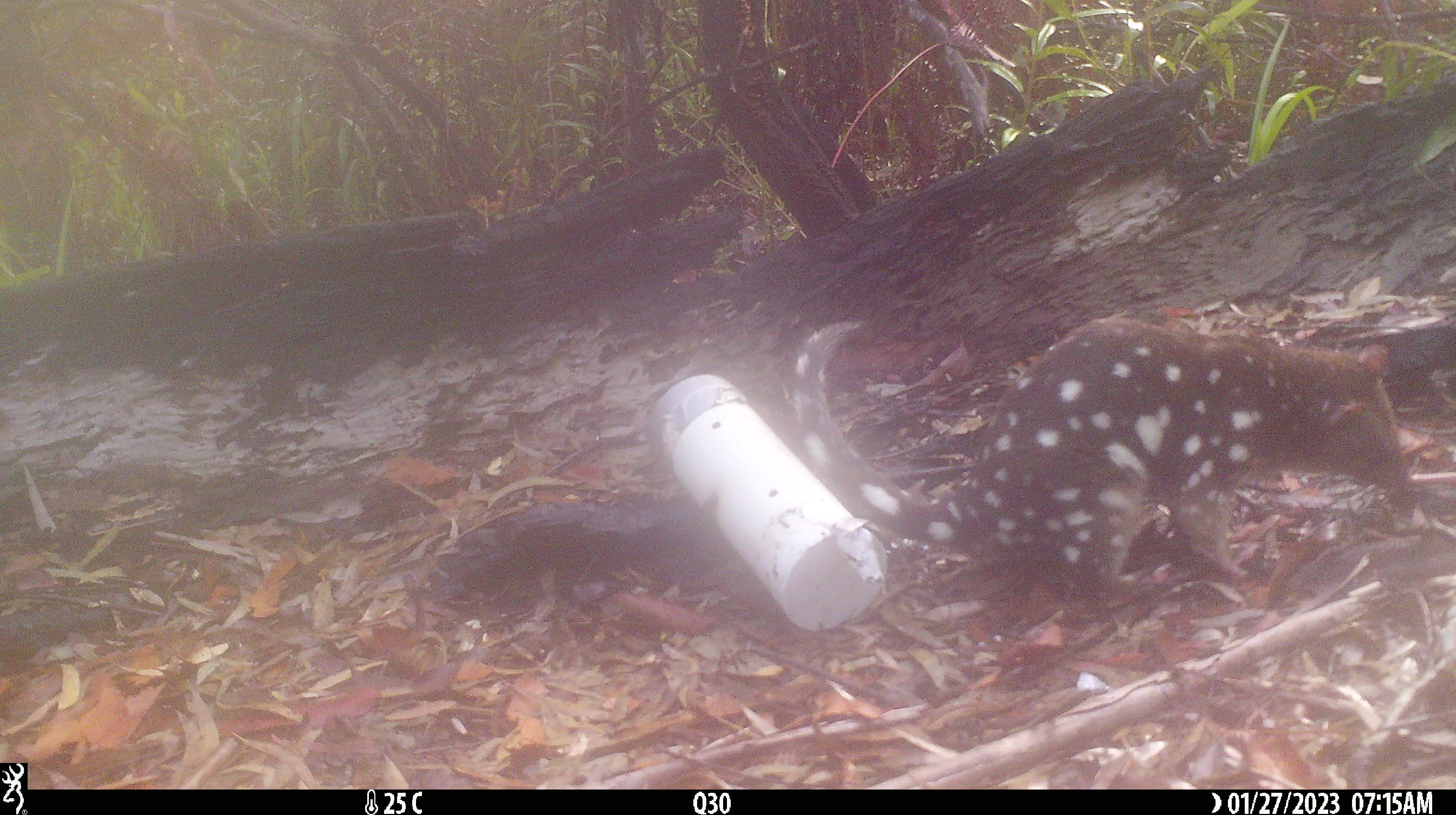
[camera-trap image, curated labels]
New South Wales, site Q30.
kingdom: Animalia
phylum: Chordata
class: Mammalia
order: Dasyuromorphia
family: Dasyuridae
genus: Dasyurus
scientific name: Dasyurus maculatus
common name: spotted-tailed quoll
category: quoll